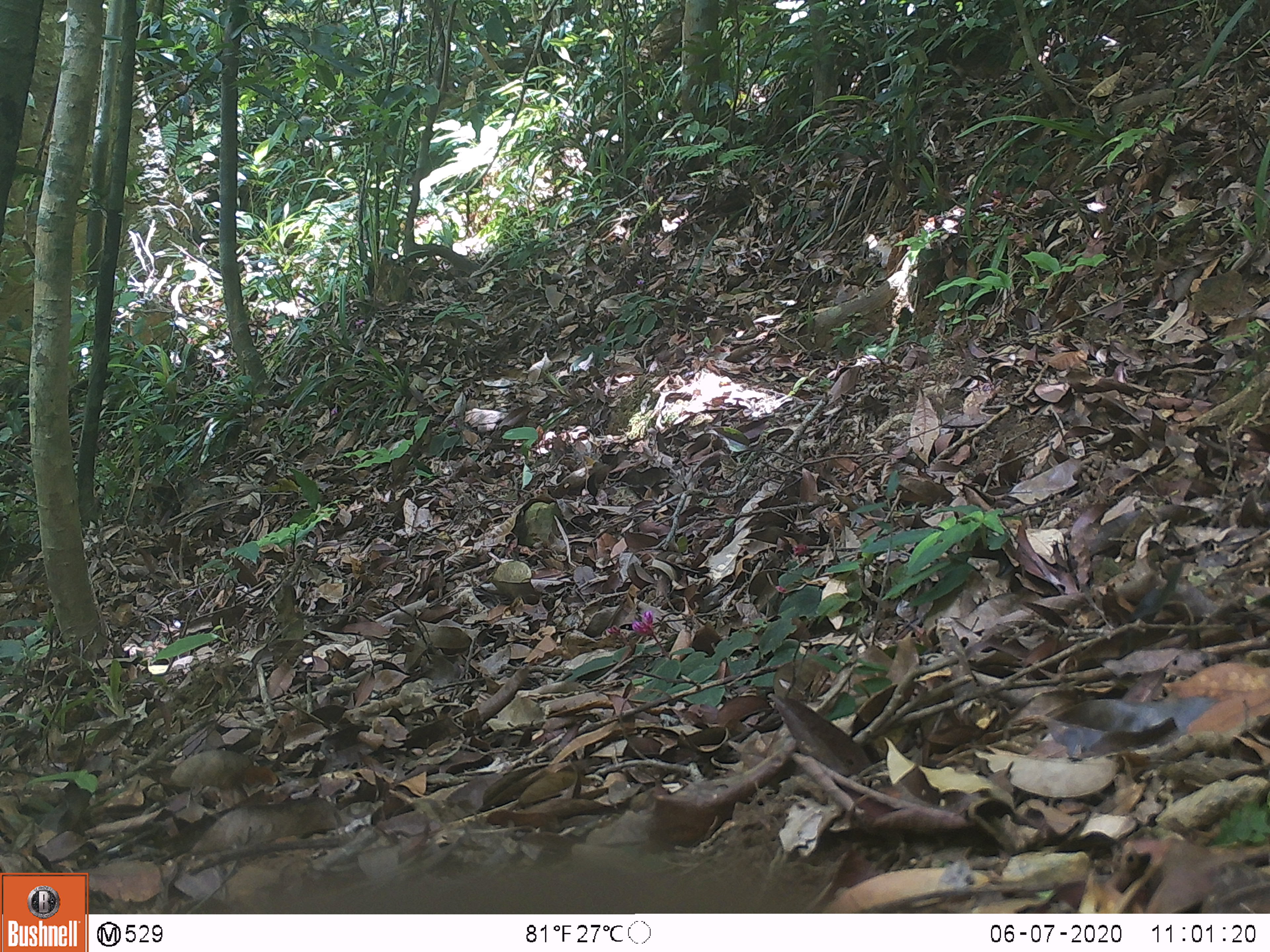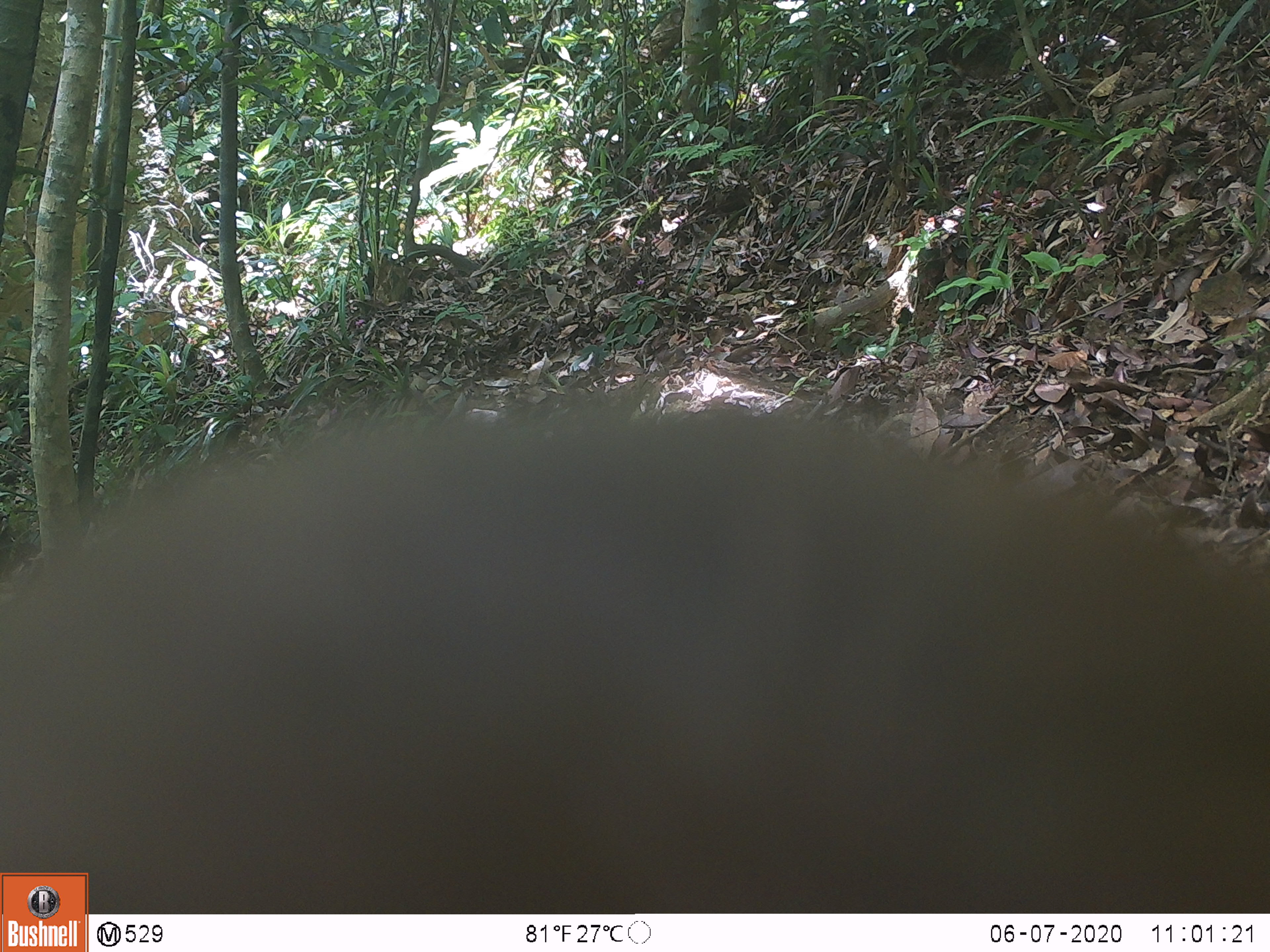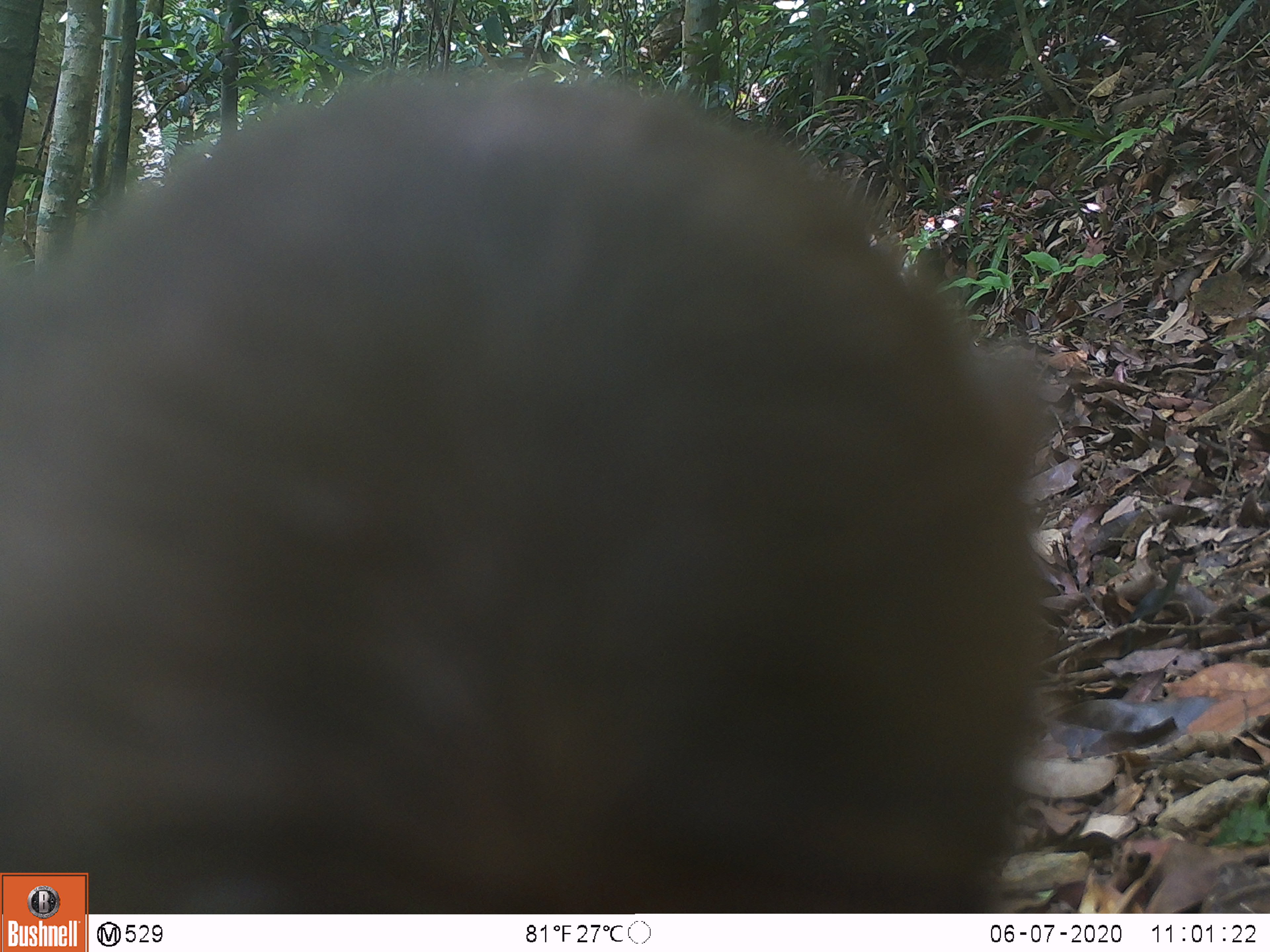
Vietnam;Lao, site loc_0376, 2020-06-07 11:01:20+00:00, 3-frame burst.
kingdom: Animalia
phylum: Chordata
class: Mammalia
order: Primates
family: Cercopithecidae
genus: Macaca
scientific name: Macaca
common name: macaques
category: assam or rhesus macaque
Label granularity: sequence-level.